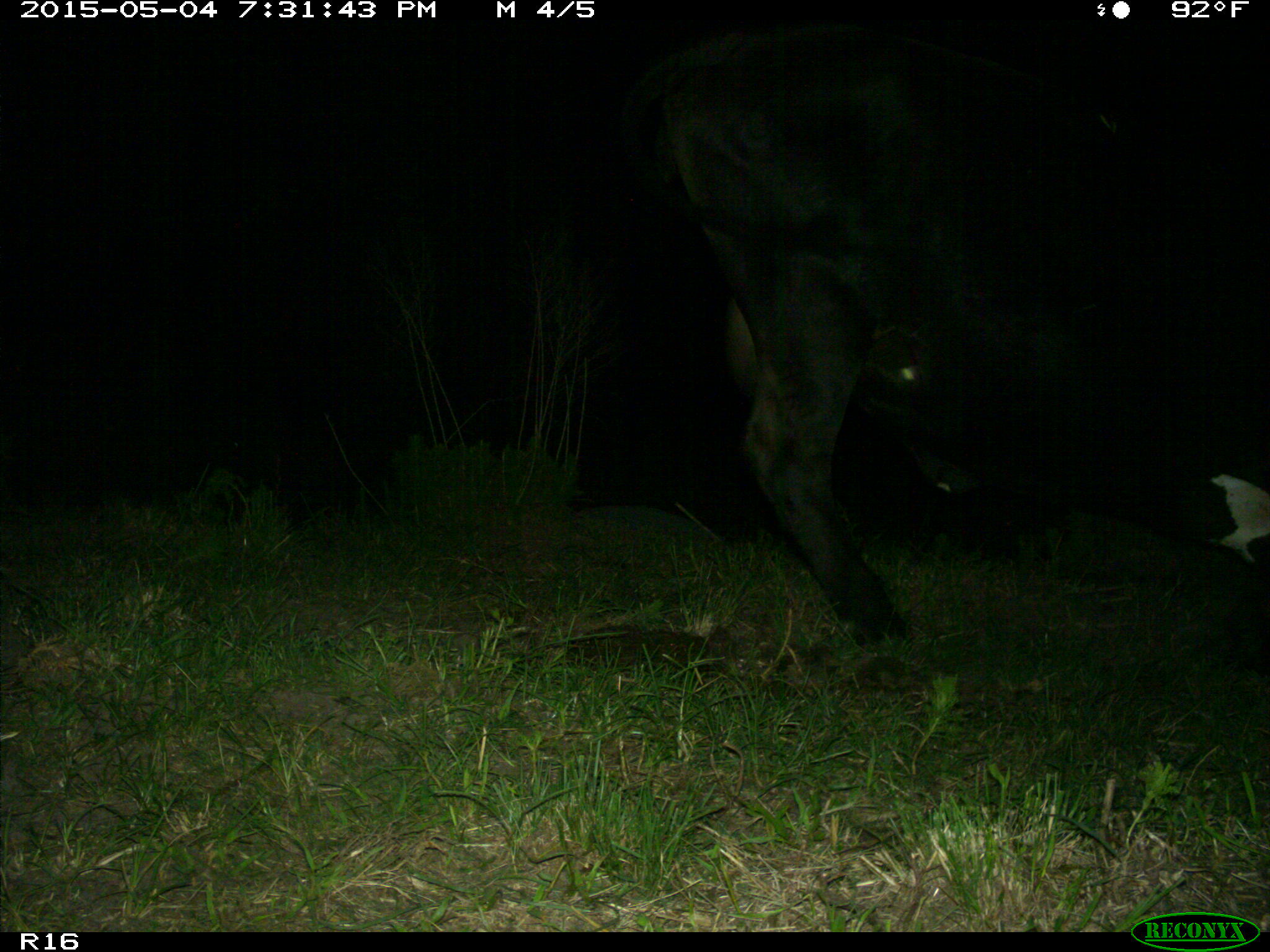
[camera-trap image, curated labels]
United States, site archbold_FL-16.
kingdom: Animalia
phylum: Chordata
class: Mammalia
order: Artiodactyla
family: Bovidae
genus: Bos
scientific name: Bos taurus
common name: domestic cow